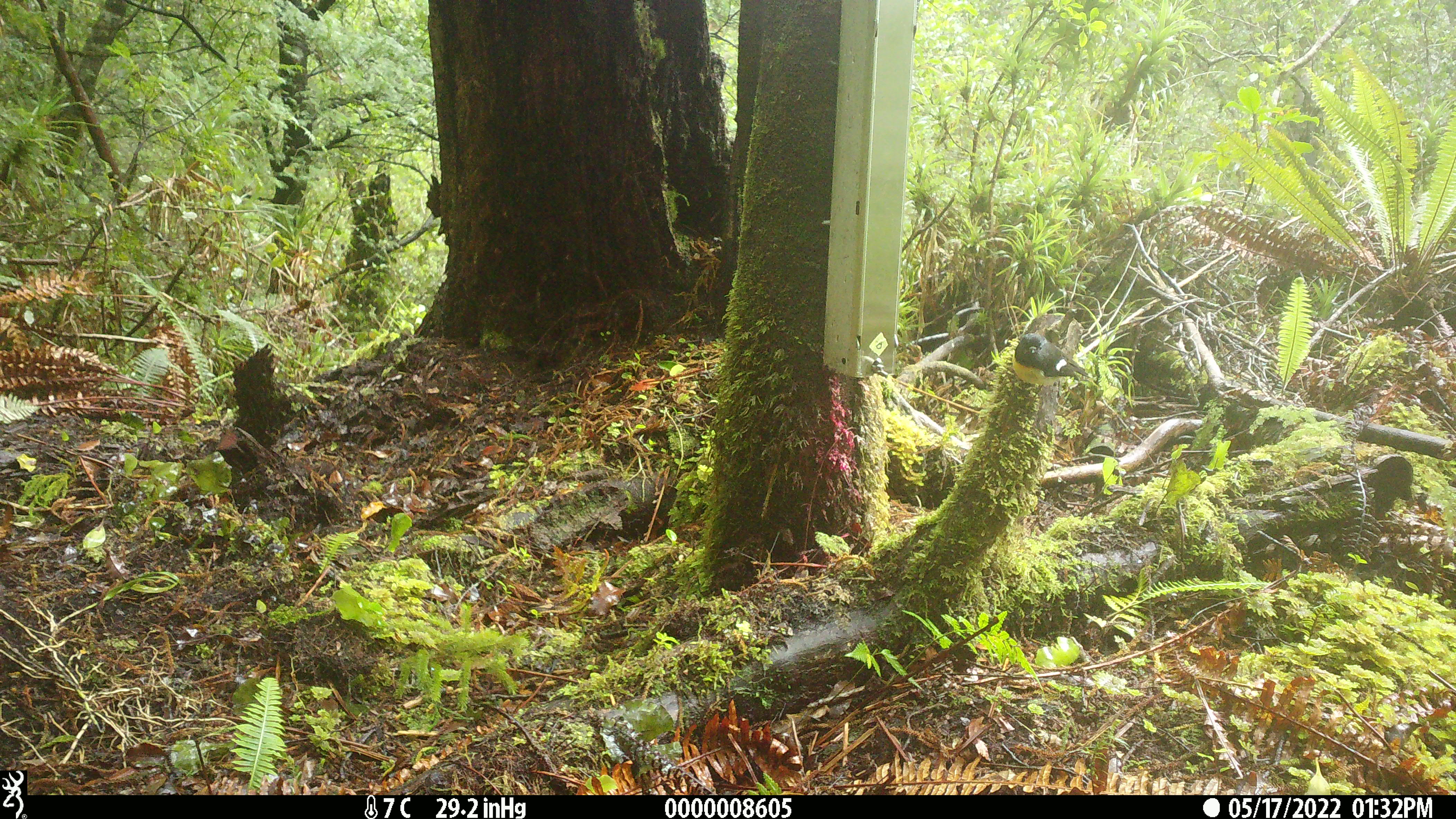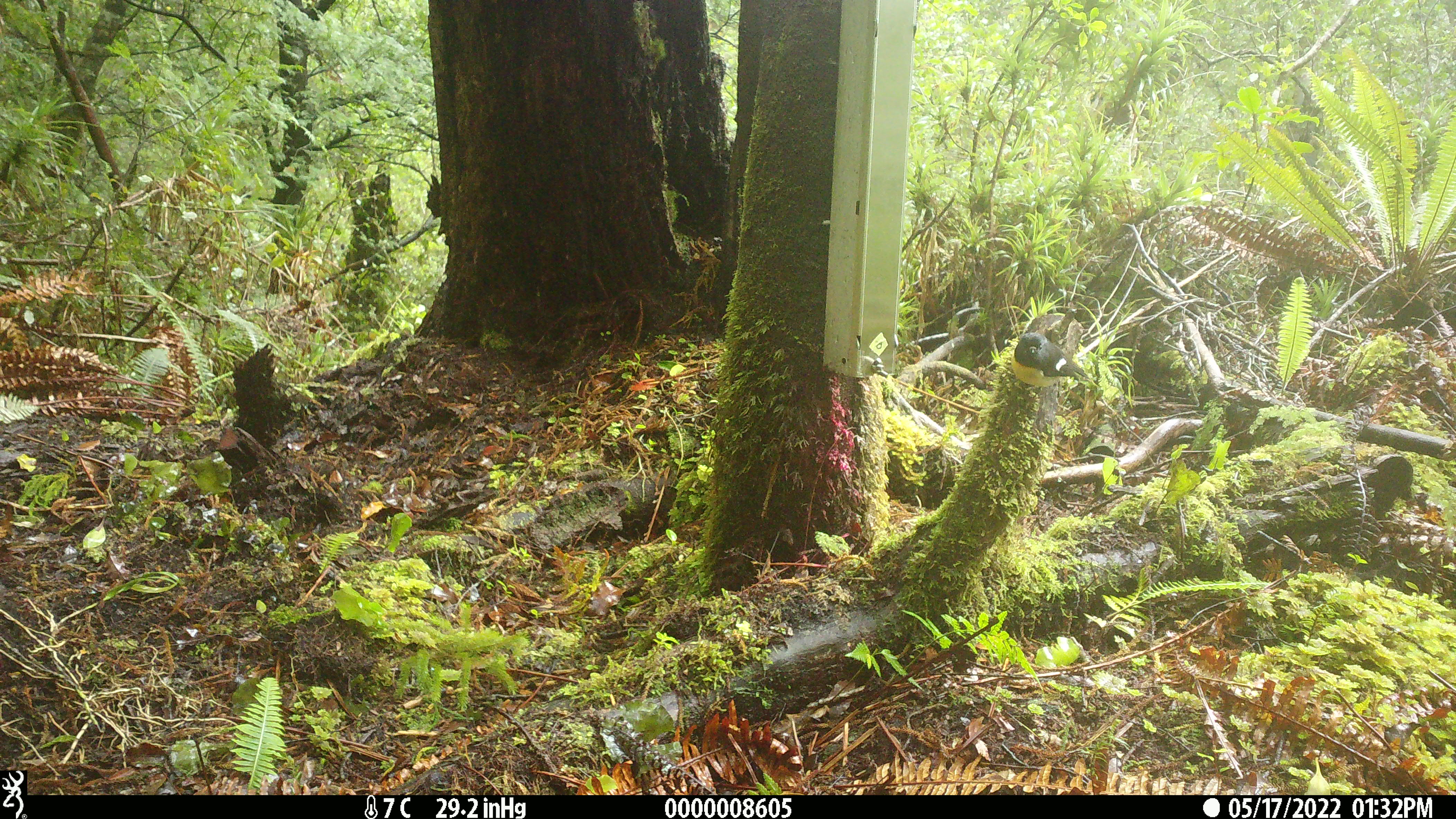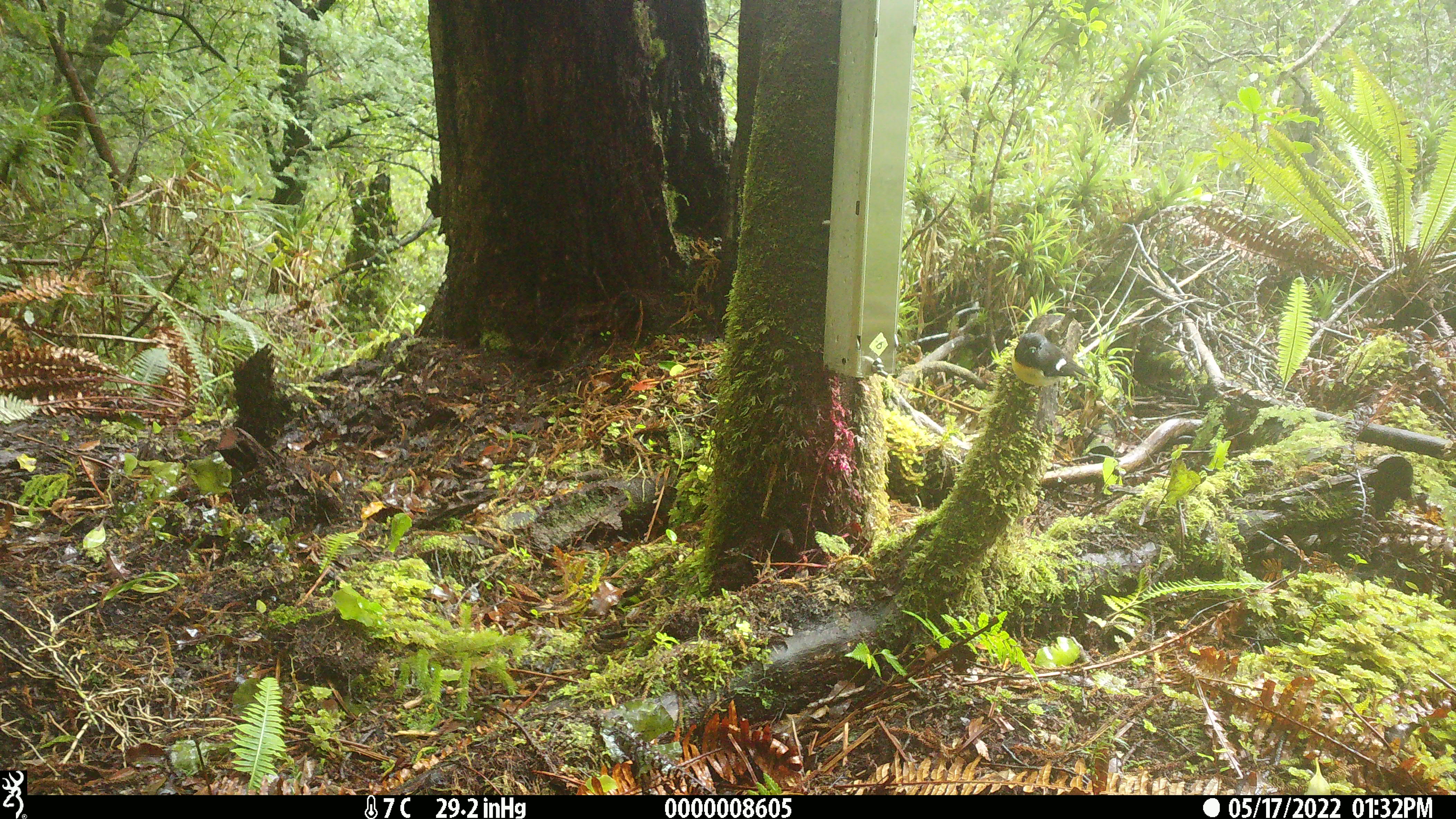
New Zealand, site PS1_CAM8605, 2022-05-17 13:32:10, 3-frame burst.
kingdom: Animalia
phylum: Chordata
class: Aves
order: Passeriformes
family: Petroicidae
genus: Petroica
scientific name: Petroica macrocephala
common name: tomtit